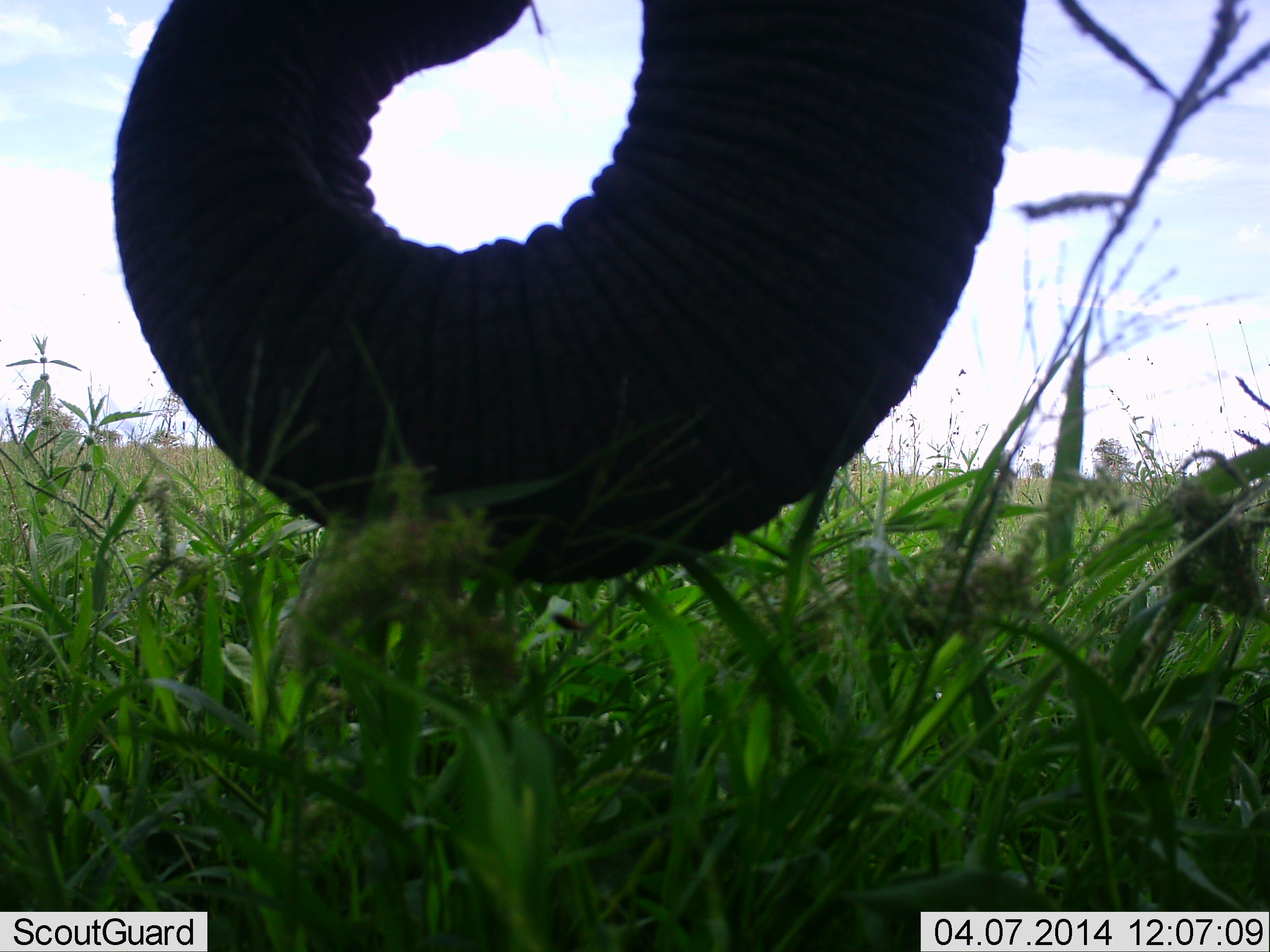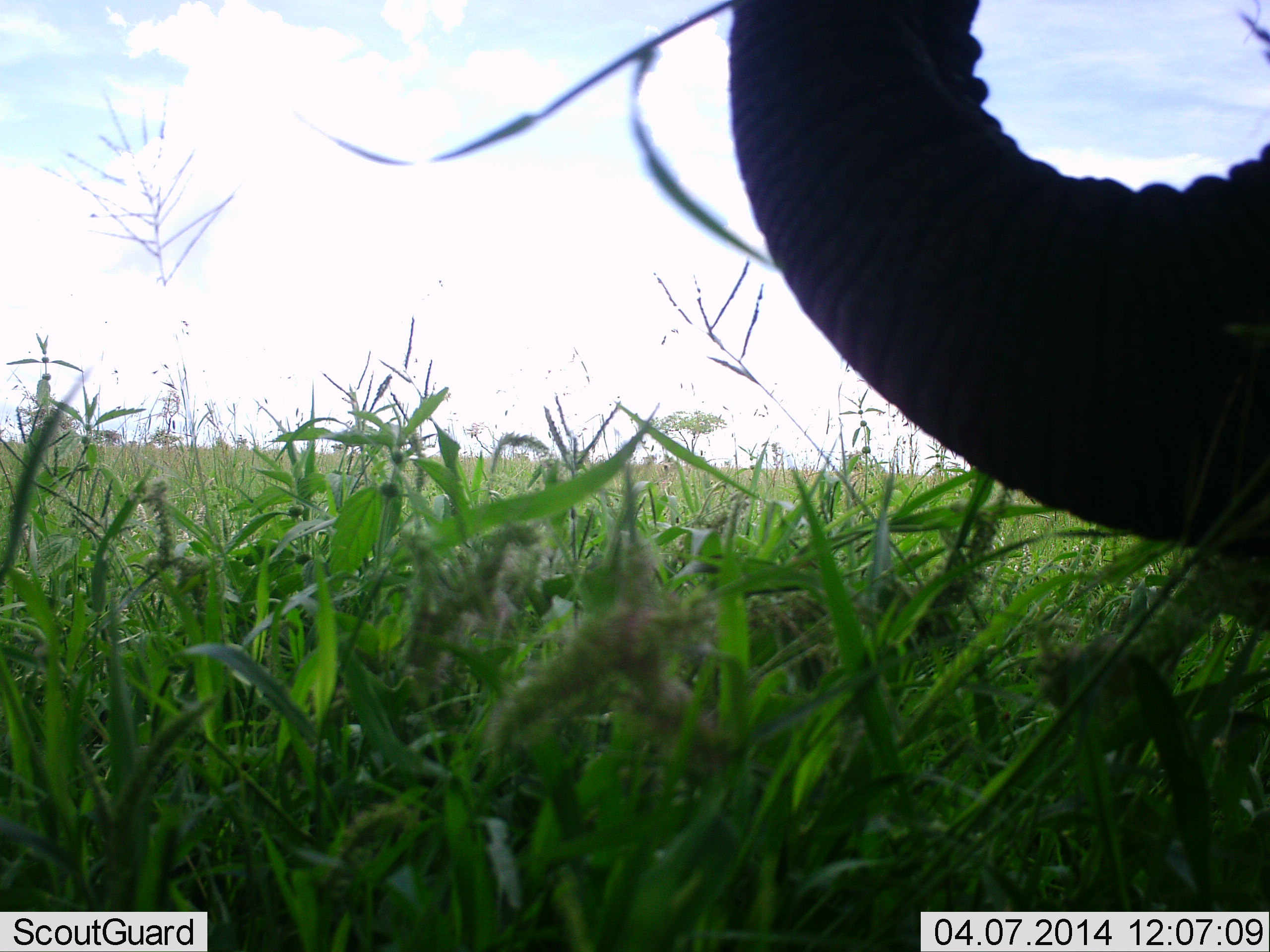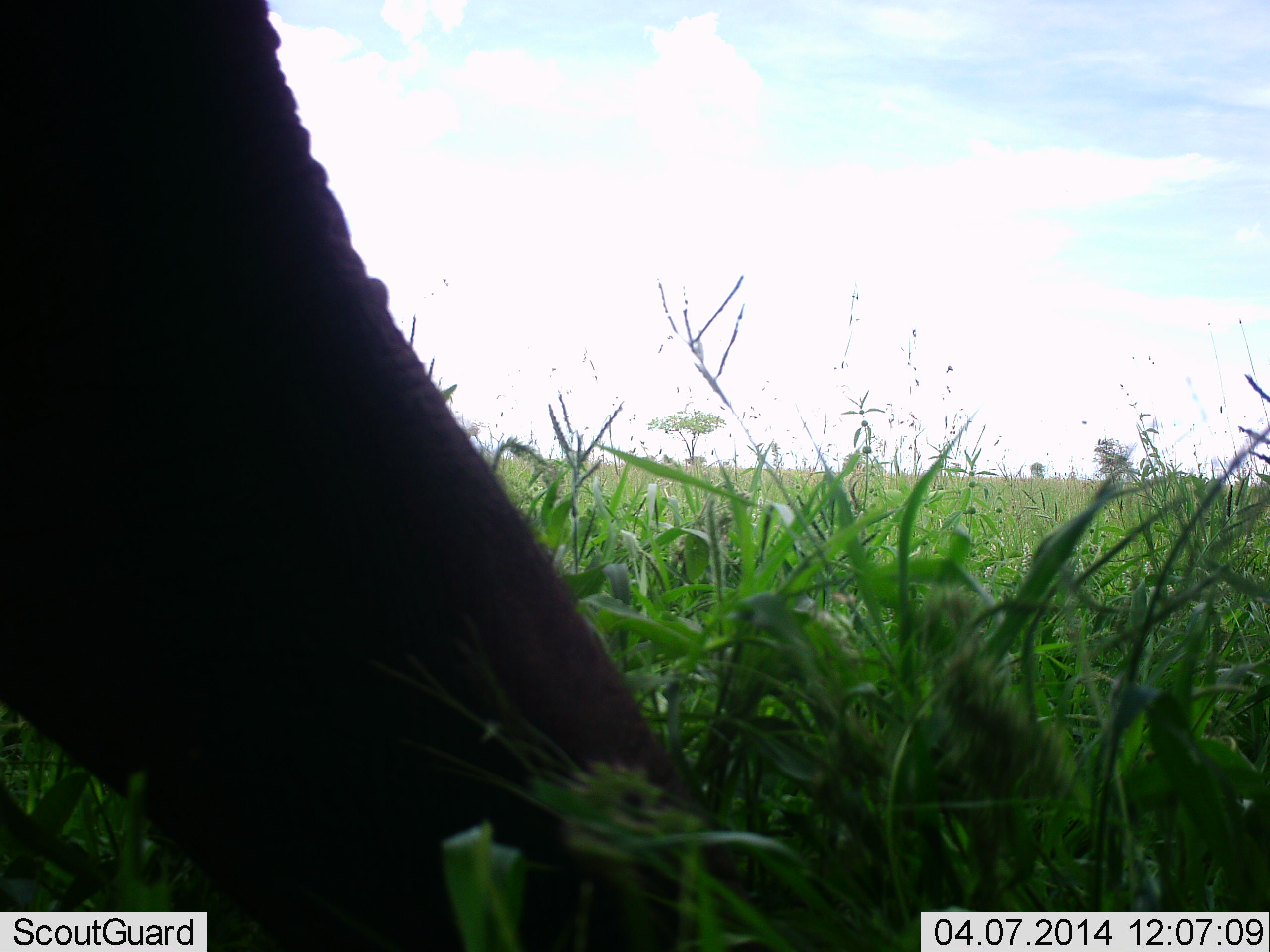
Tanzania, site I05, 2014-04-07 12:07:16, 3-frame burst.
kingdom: Animalia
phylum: Chordata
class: Mammalia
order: Proboscidea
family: Elephantidae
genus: Loxodonta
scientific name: Loxodonta africana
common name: african bush elephant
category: elephant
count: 1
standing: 26%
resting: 0%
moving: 30%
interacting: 4%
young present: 0%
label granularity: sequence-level